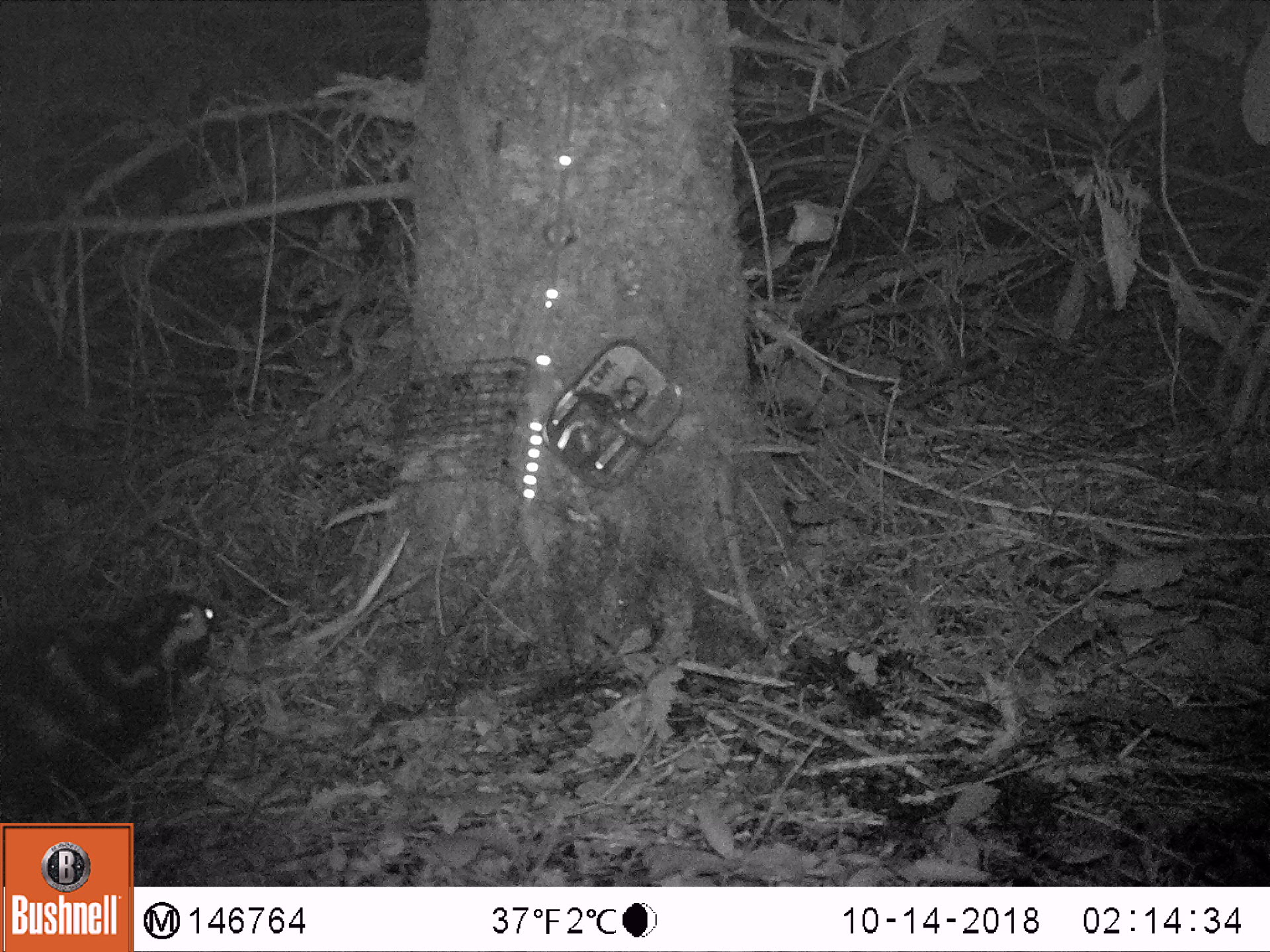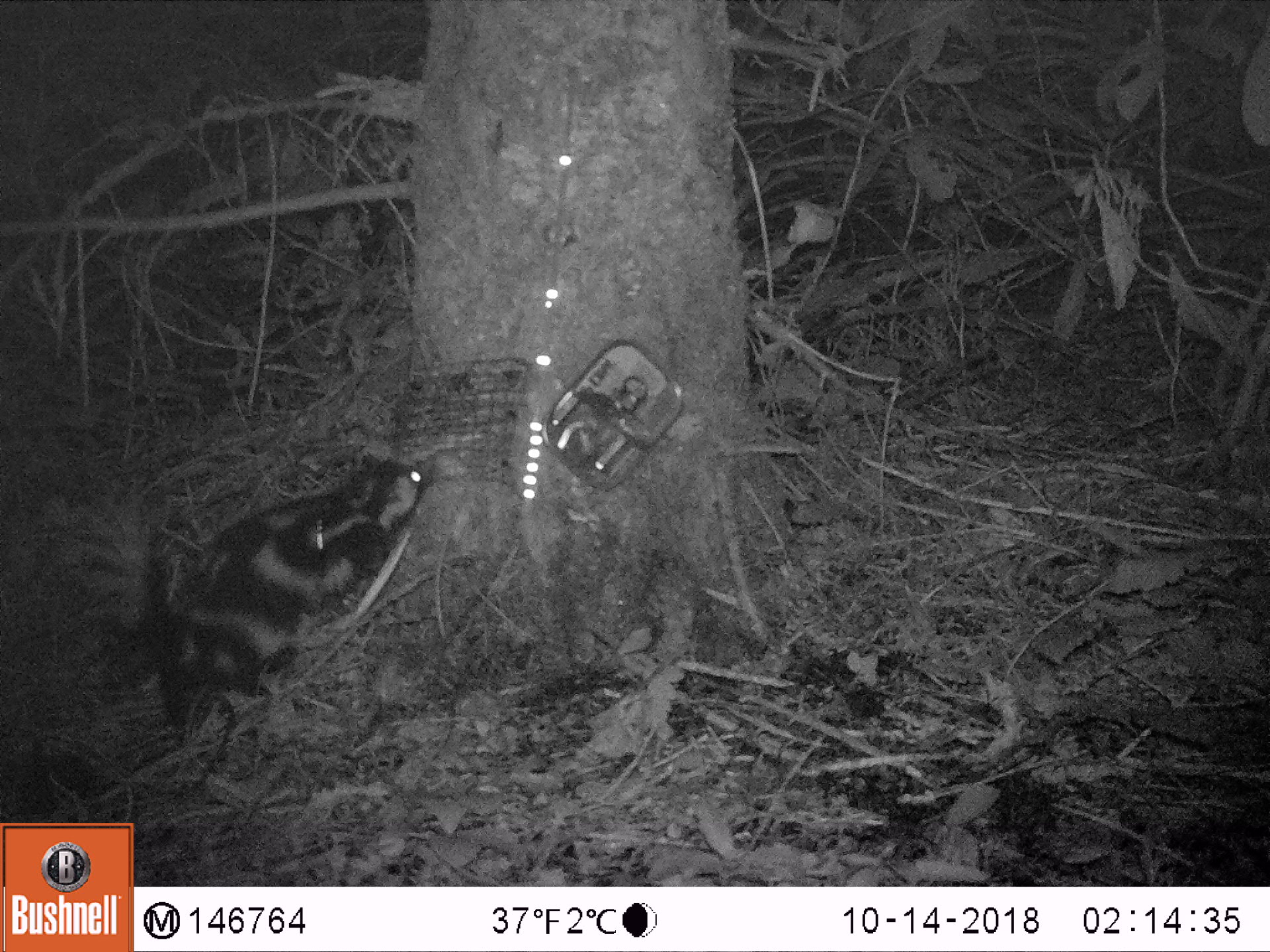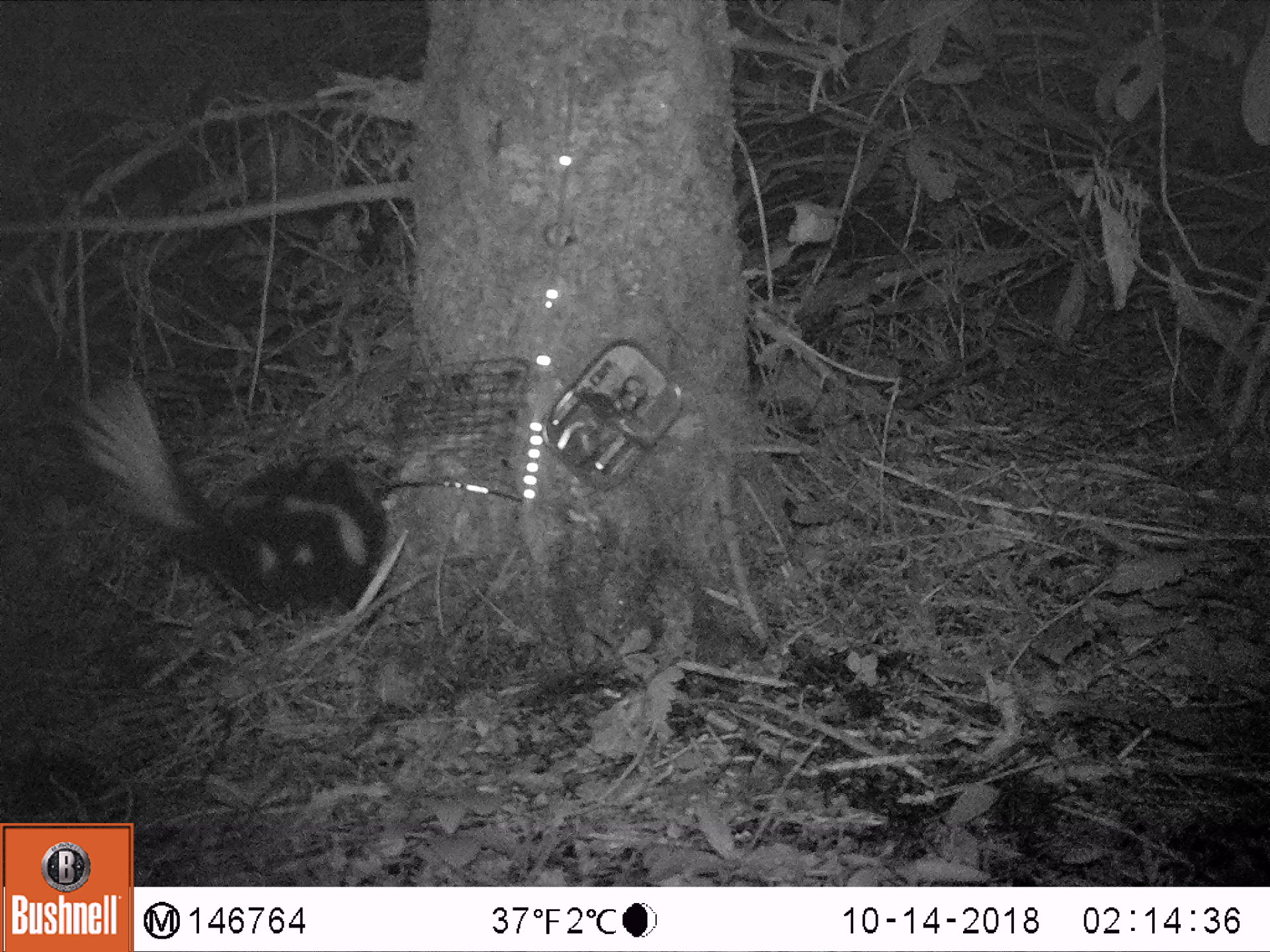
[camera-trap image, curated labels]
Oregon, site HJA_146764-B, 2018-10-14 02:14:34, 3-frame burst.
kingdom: Animalia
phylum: Chordata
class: Mammalia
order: Carnivora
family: Mephitidae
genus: Spilogale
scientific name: Spilogale gracilis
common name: western spotted skunk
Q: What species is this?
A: Western spotted skunk (Spilogale gracilis).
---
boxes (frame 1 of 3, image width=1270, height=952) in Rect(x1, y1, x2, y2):
western spotted skunk: Rect(2, 571, 258, 806)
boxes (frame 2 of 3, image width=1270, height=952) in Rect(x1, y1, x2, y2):
western spotted skunk: Rect(41, 448, 465, 759)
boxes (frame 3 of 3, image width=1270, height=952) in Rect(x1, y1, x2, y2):
western spotted skunk: Rect(69, 362, 424, 672)